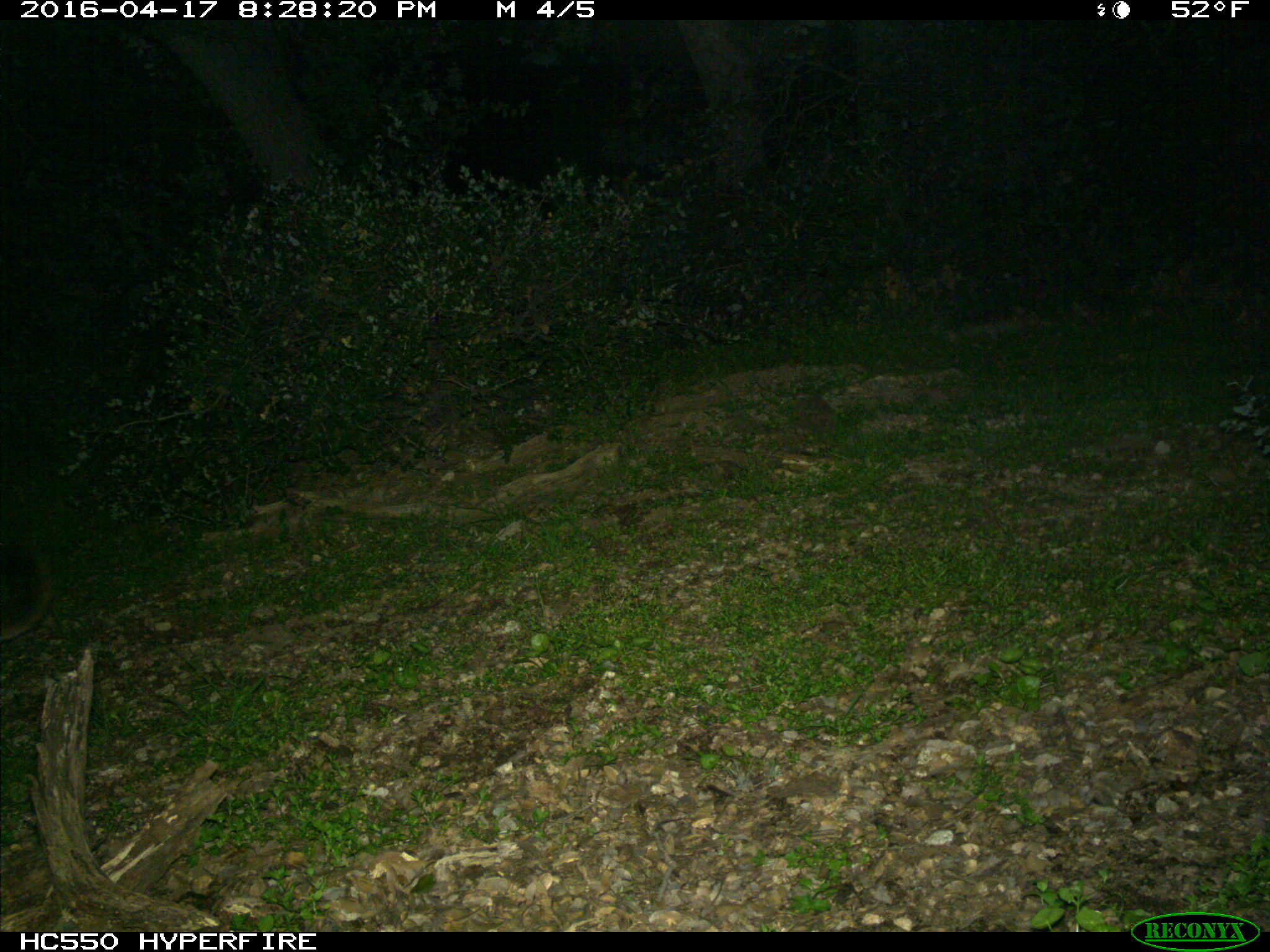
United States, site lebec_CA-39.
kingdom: Animalia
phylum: Chordata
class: Mammalia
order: Carnivora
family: Felidae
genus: Puma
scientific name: Puma concolor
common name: mountain lion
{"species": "Puma concolor (mountain lion)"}